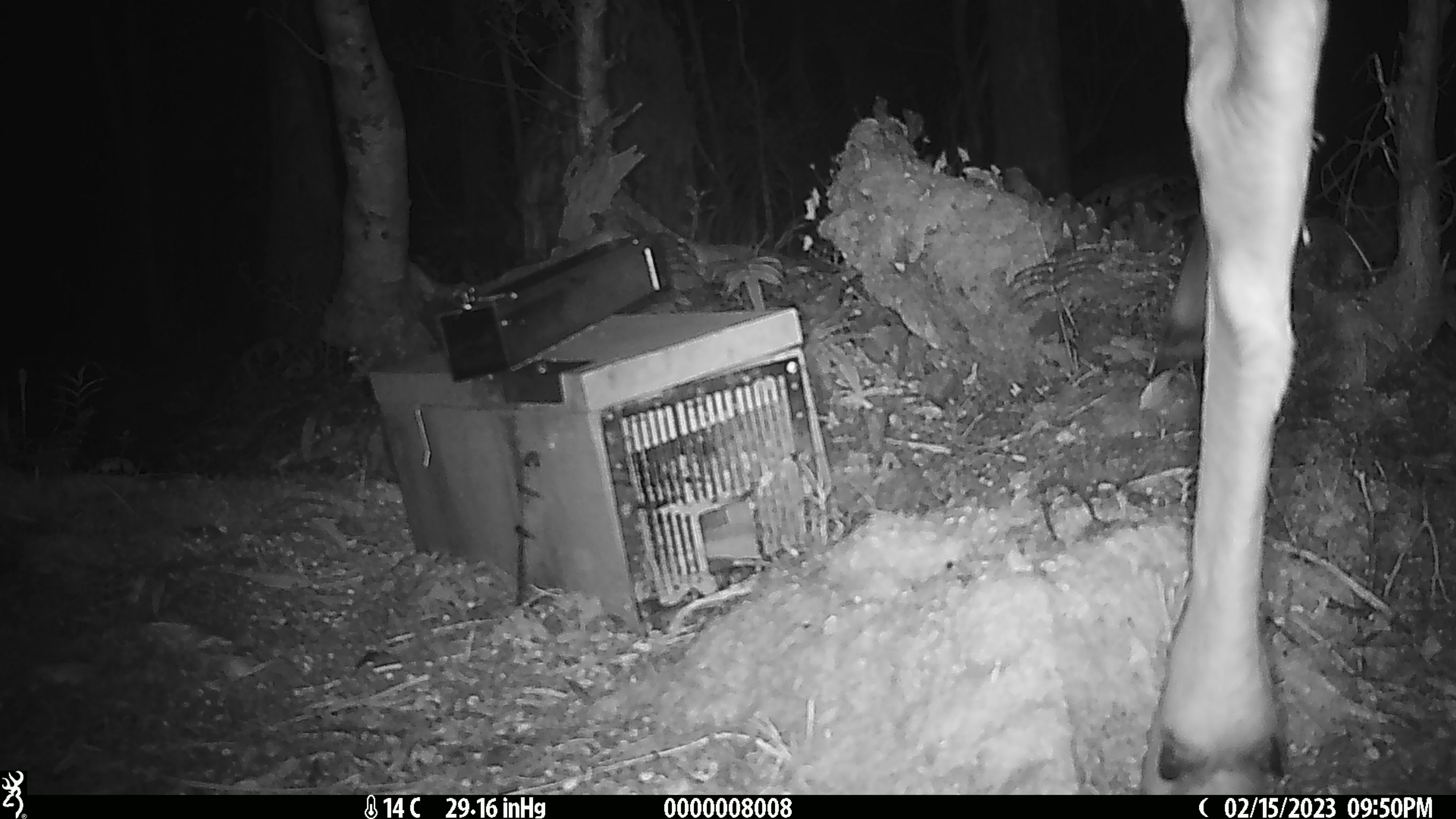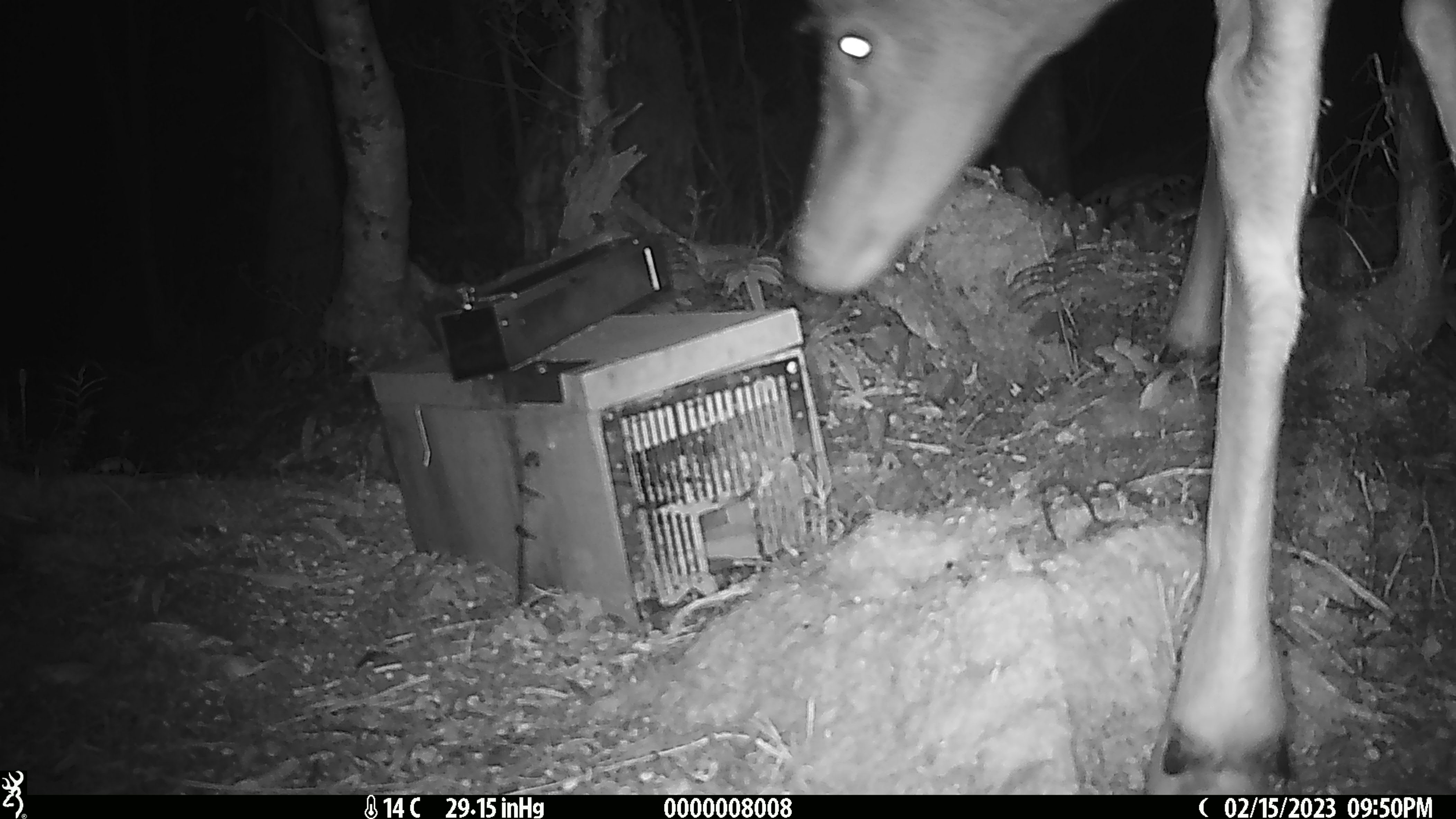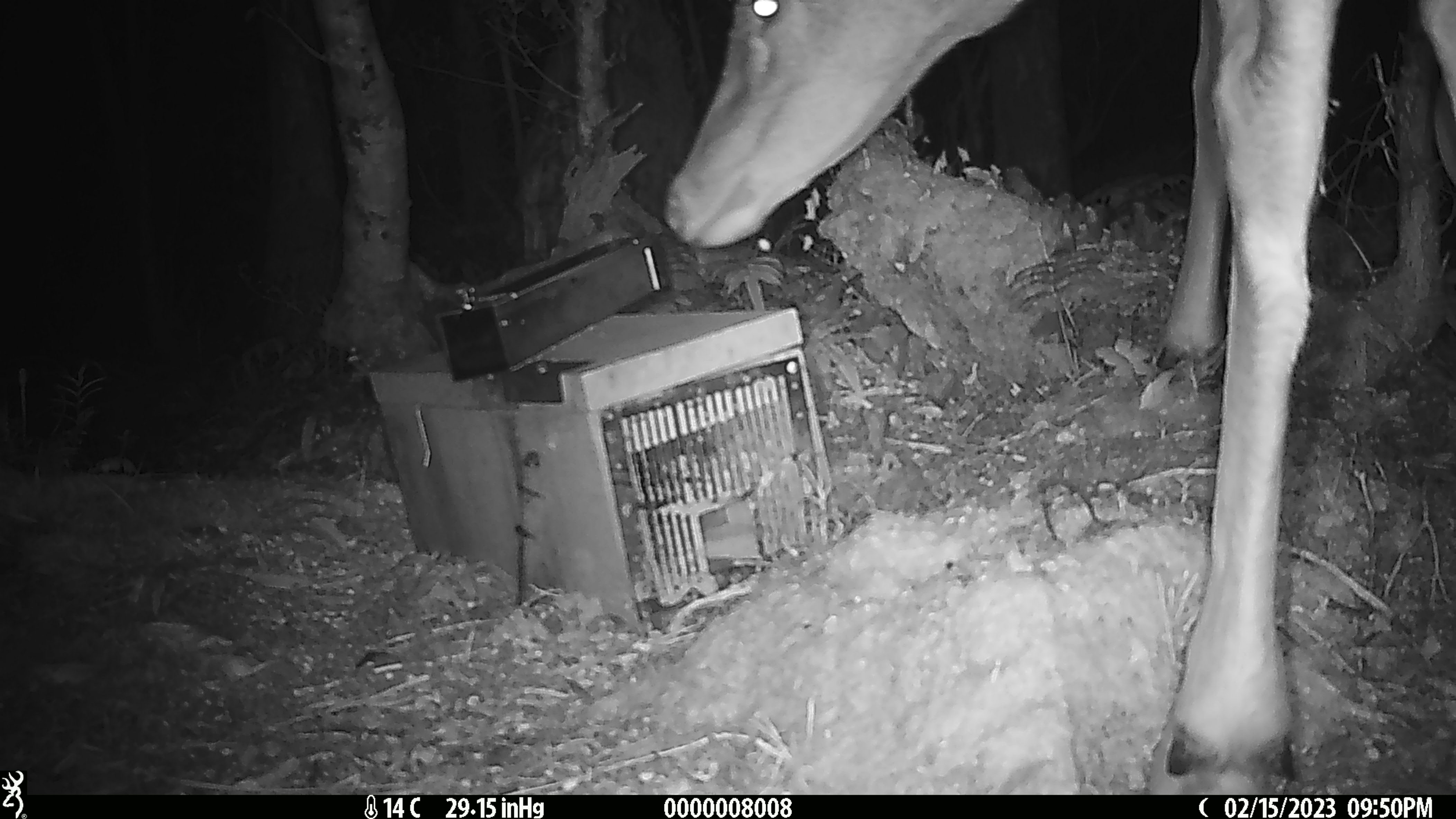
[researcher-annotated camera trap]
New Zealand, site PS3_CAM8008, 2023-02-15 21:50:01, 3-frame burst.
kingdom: Animalia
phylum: Chordata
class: Mammalia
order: Artiodactyla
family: Cervidae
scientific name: Cervidae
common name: deer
Deer (Cervidae).